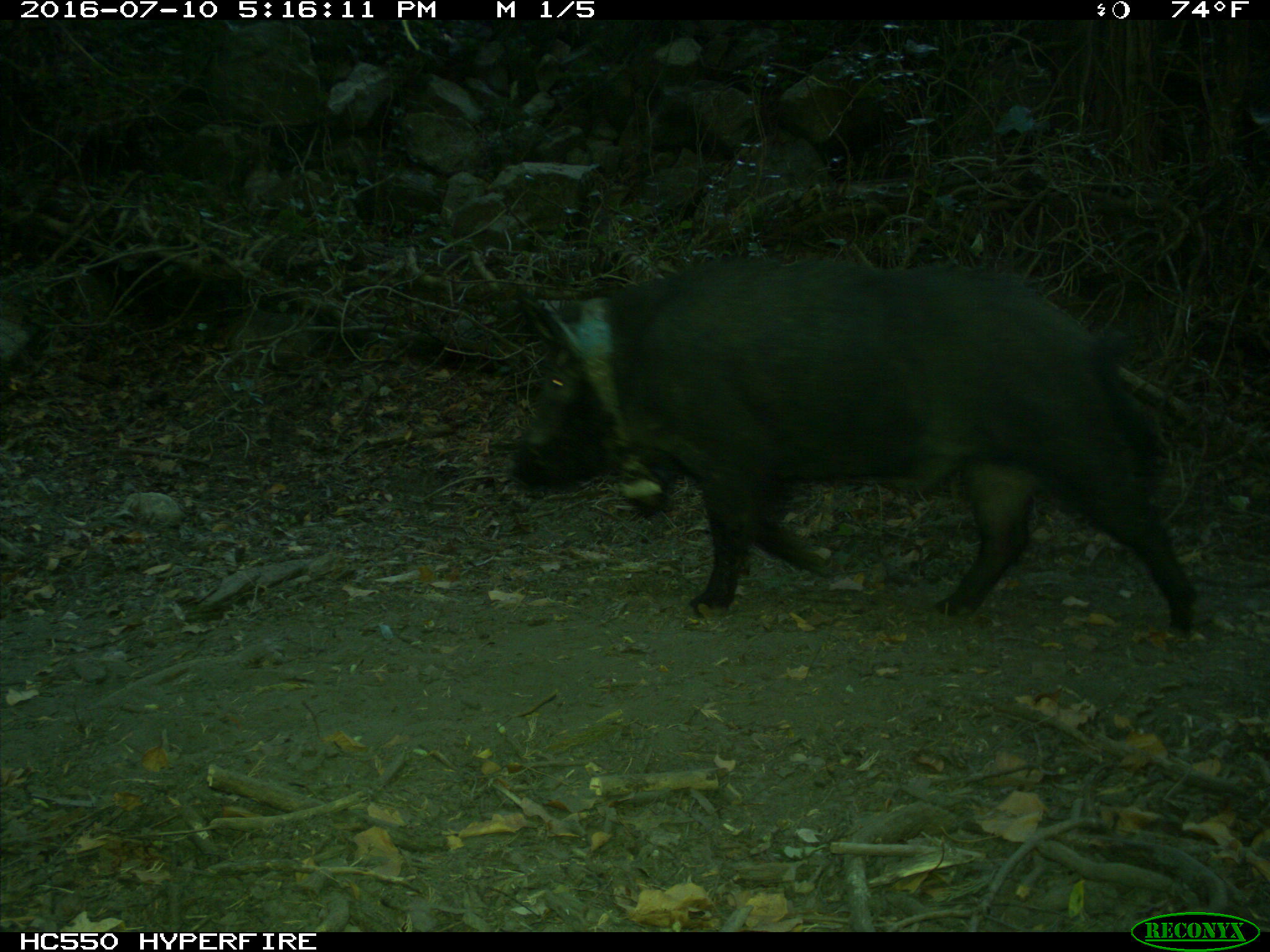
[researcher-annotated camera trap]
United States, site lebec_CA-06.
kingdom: Animalia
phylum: Chordata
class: Mammalia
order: Artiodactyla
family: Suidae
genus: Sus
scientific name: Sus scrofa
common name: wild boar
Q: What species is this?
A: Sus scrofa (wild boar).